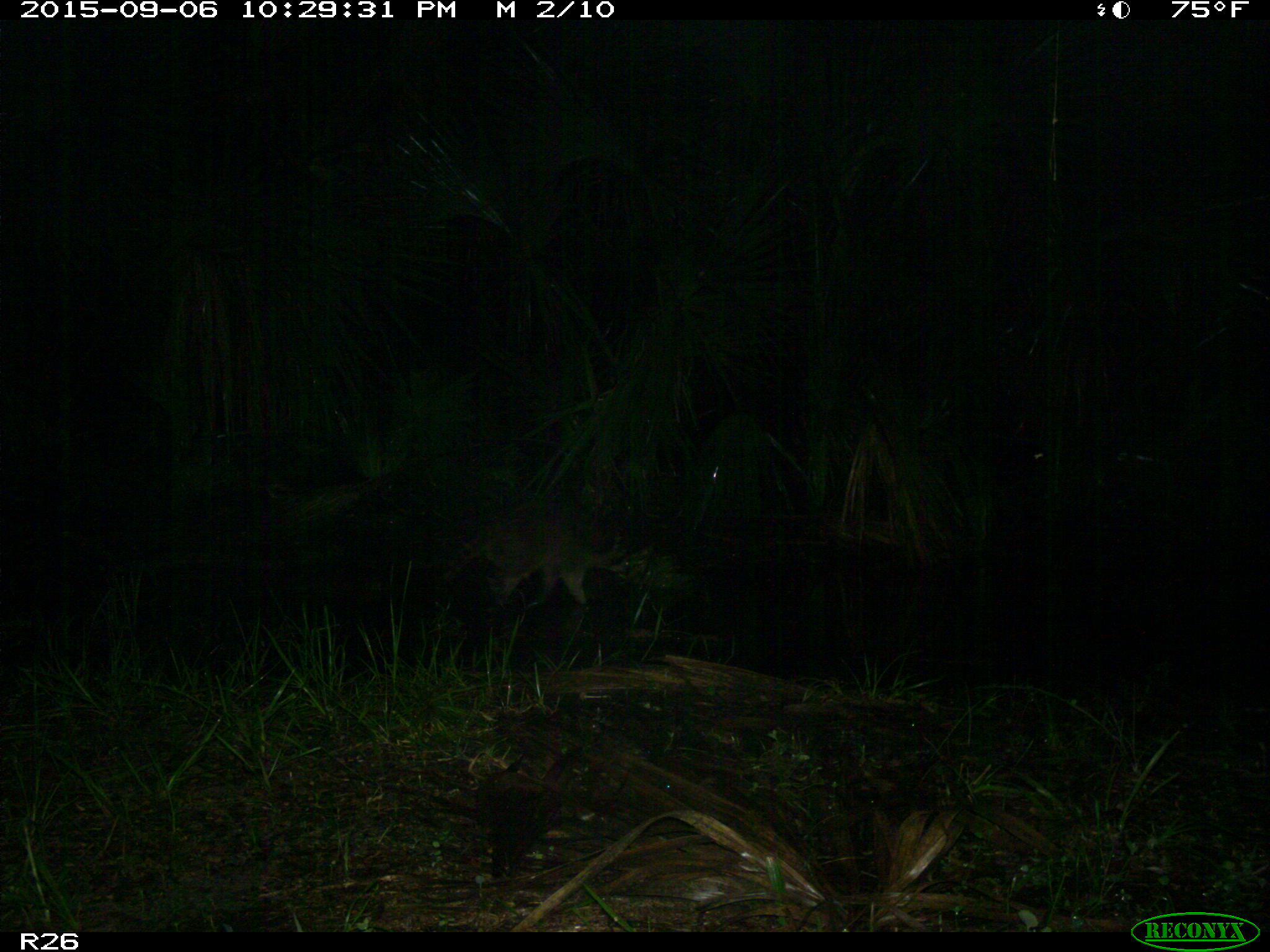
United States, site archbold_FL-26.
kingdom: Animalia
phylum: Chordata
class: Mammalia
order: Carnivora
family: Procyonidae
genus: Procyon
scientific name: Procyon lotor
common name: common raccoon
Procyon lotor (common raccoon).